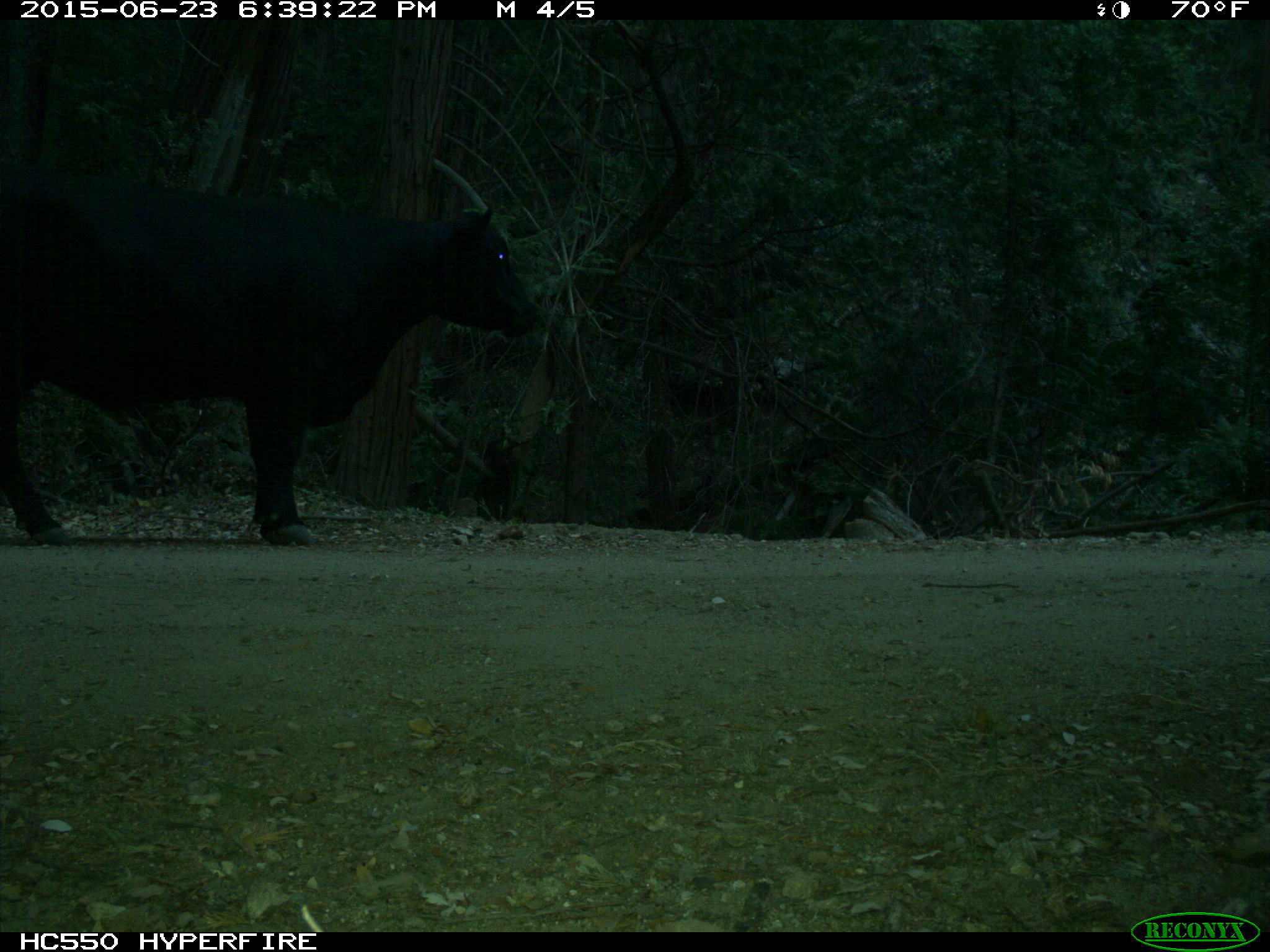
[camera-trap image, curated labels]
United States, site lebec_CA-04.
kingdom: Animalia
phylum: Chordata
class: Mammalia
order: Artiodactyla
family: Bovidae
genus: Bos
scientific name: Bos taurus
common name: domestic cow